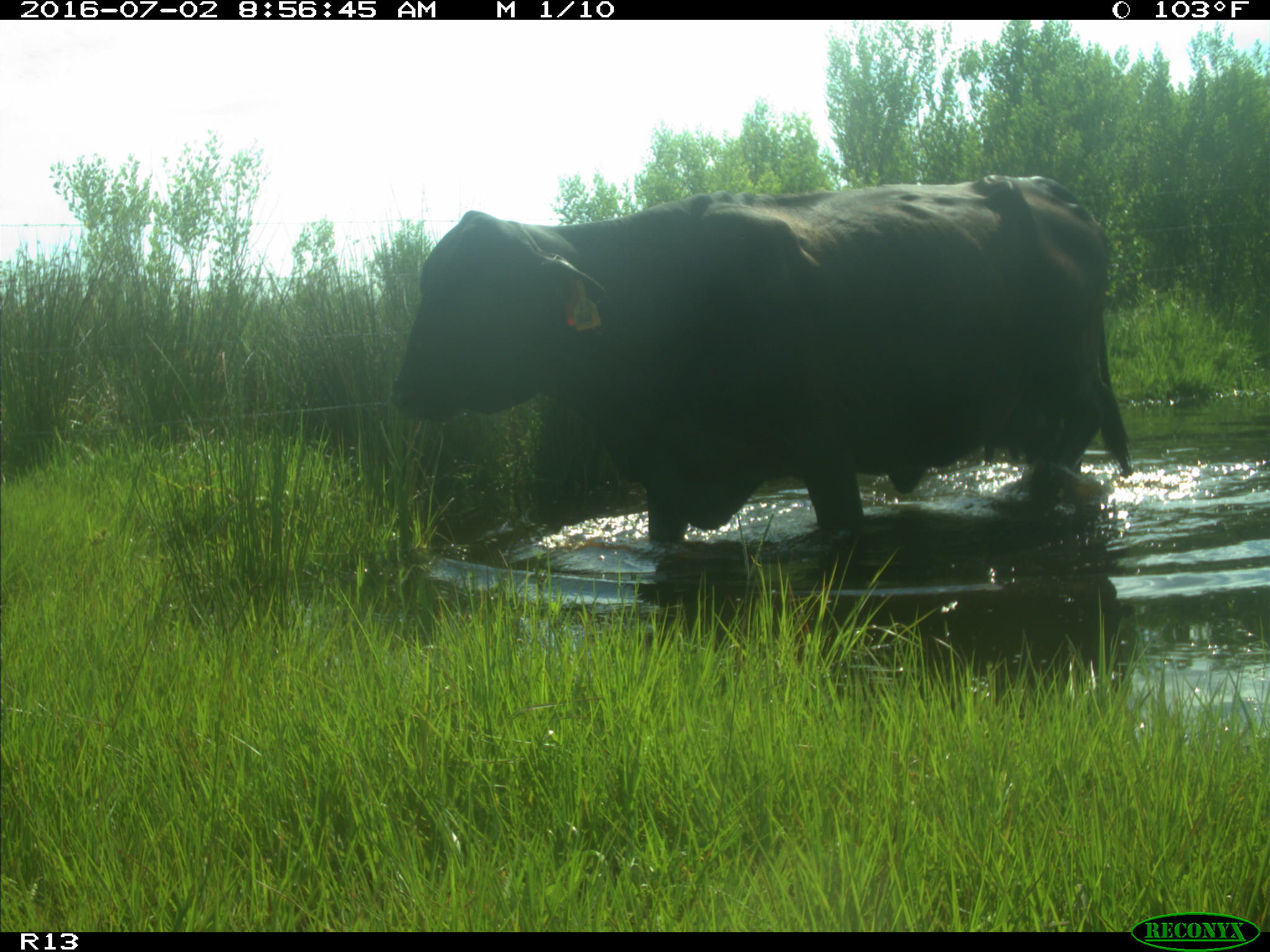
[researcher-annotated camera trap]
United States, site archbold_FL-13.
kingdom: Animalia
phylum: Chordata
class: Mammalia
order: Artiodactyla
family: Bovidae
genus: Bos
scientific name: Bos taurus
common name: domestic cow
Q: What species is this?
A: Bos taurus (domestic cow).